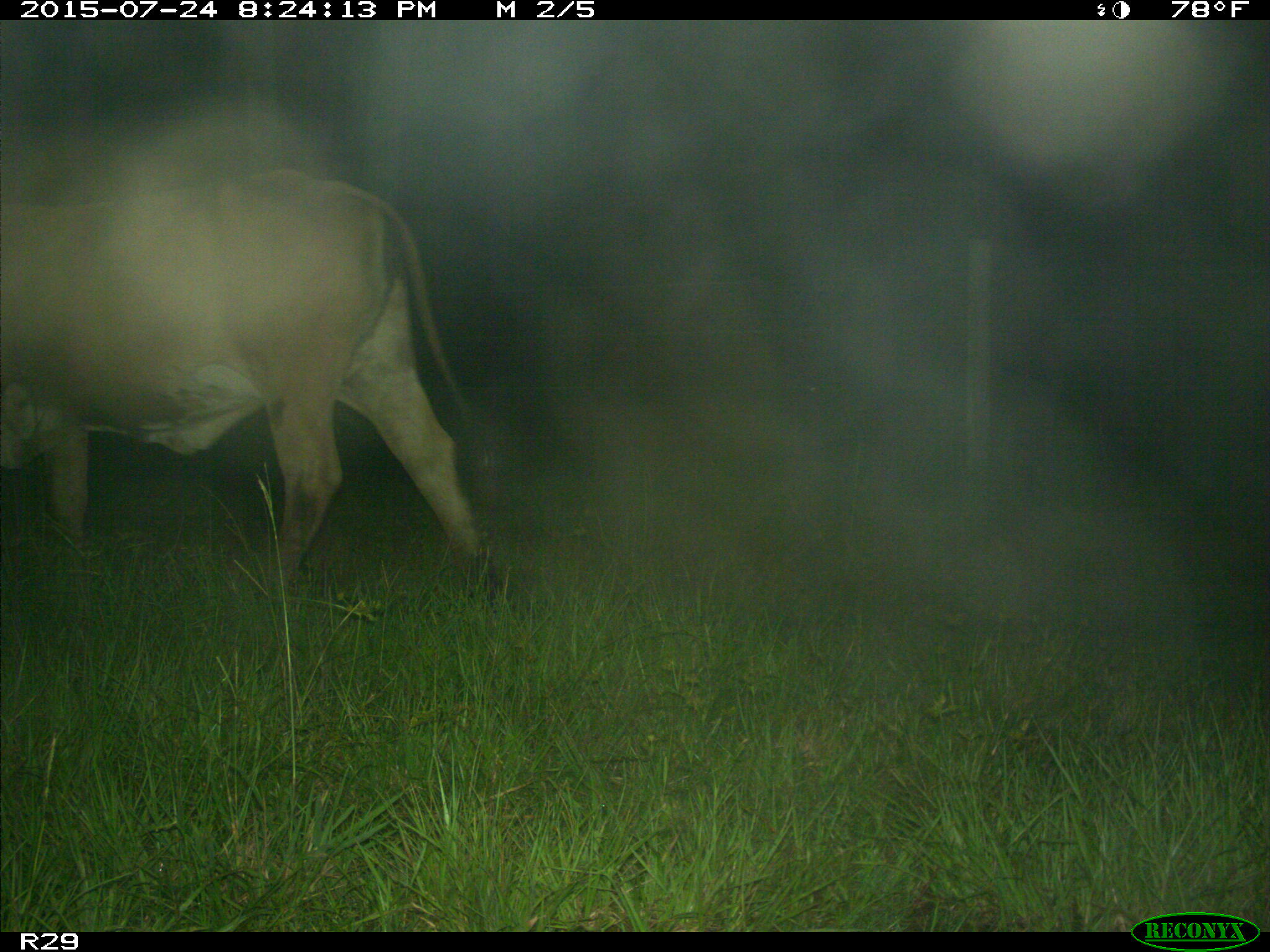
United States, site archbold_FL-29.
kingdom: Animalia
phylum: Chordata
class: Mammalia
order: Artiodactyla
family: Bovidae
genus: Bos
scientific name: Bos taurus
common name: domestic cow